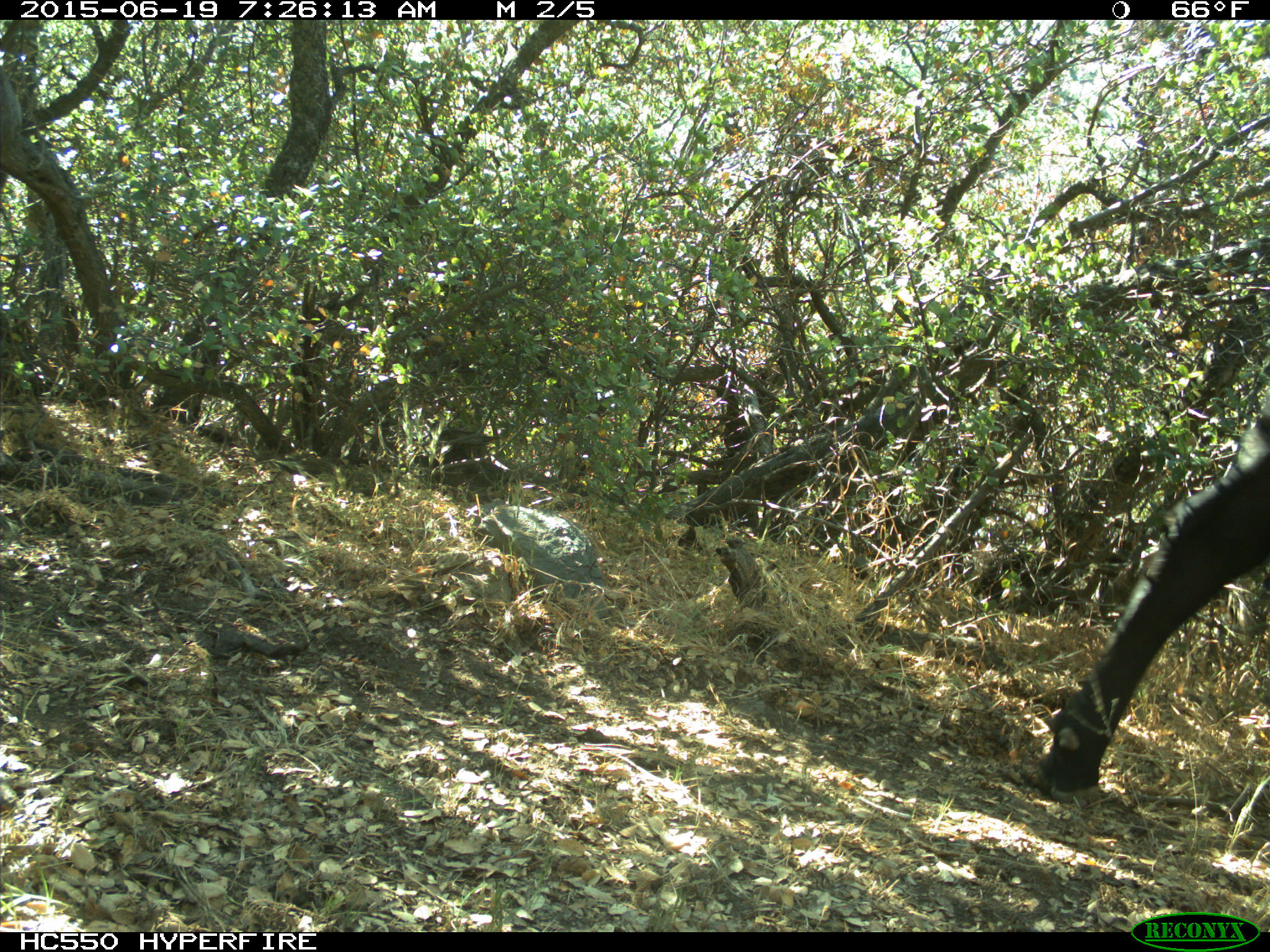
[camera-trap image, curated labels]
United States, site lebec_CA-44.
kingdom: Animalia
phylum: Chordata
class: Mammalia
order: Artiodactyla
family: Bovidae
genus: Bos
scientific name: Bos taurus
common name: domestic cow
Bos taurus (domestic cow).